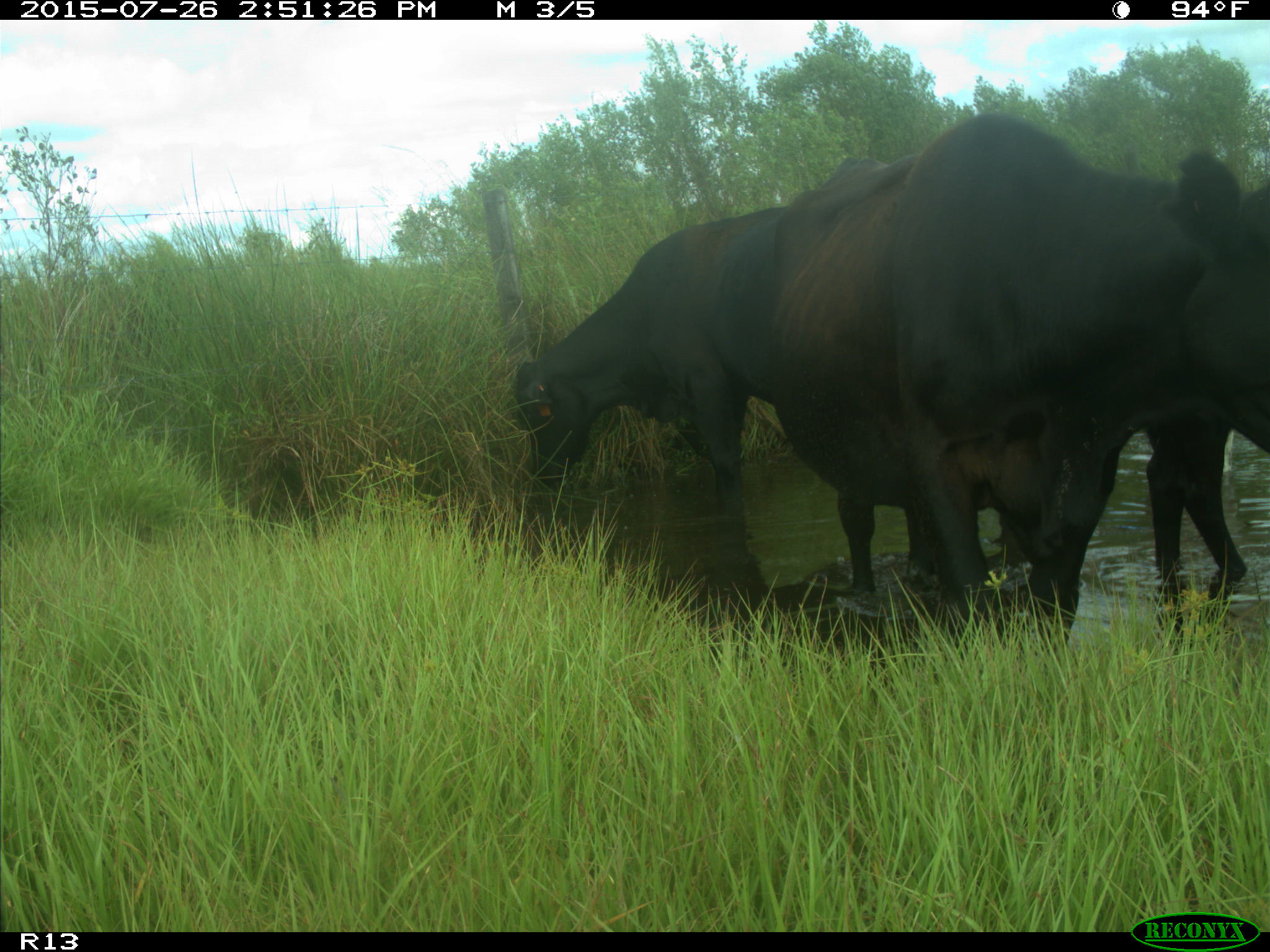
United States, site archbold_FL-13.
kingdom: Animalia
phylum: Chordata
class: Mammalia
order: Artiodactyla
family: Bovidae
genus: Bos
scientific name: Bos taurus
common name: domestic cow